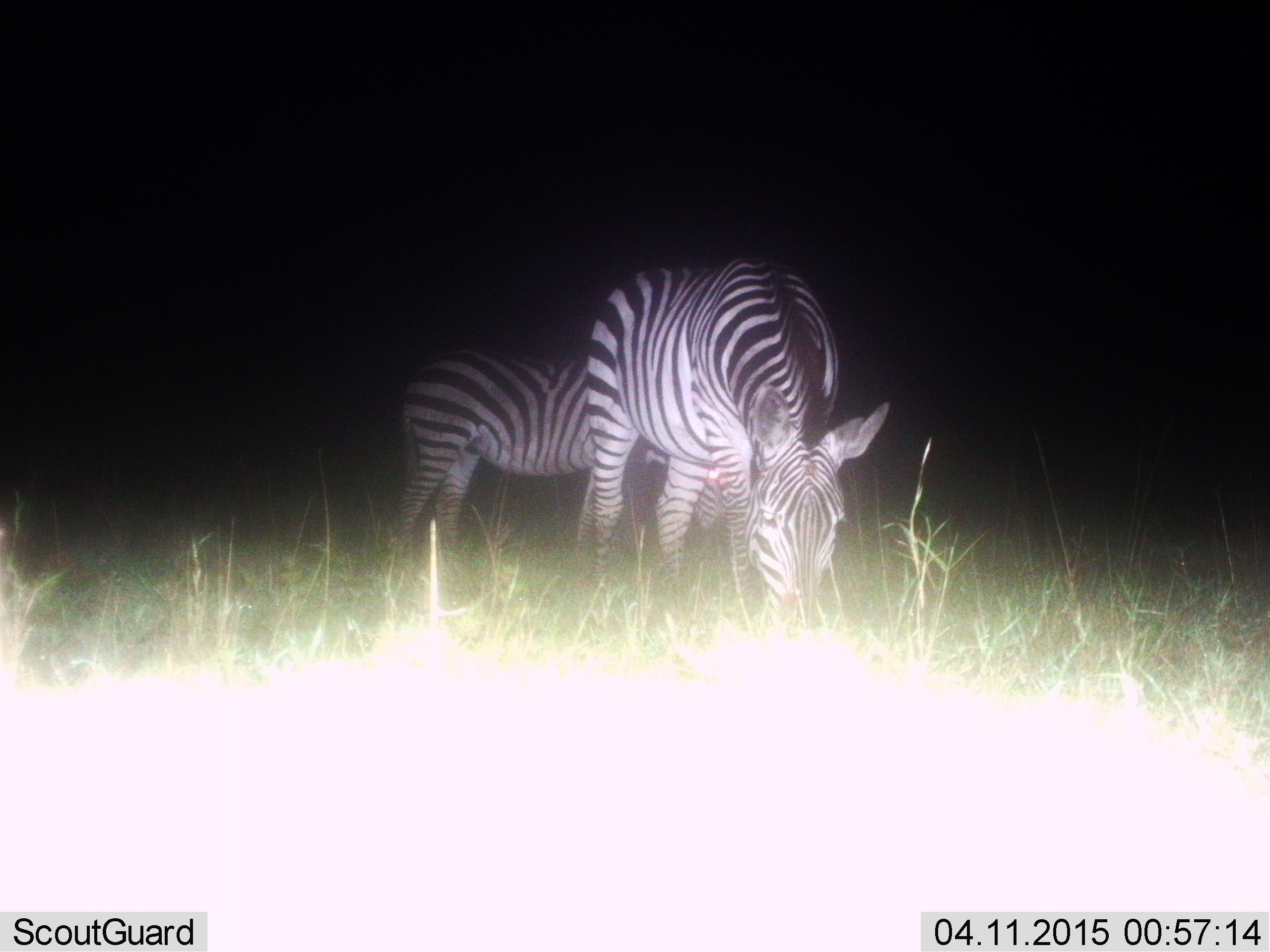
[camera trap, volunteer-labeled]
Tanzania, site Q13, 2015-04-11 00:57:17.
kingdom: Animalia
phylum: Chordata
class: Mammalia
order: Perissodactyla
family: Equidae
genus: Equus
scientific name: Equus quagga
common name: plains zebra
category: zebra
Zebra (plains zebra) (Equus quagga), count 2. Behavior (volunteer vote fractions): standing 30%, resting 0%, moving 0%, interacting 0%. Young present (vote fraction): 10%. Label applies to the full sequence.